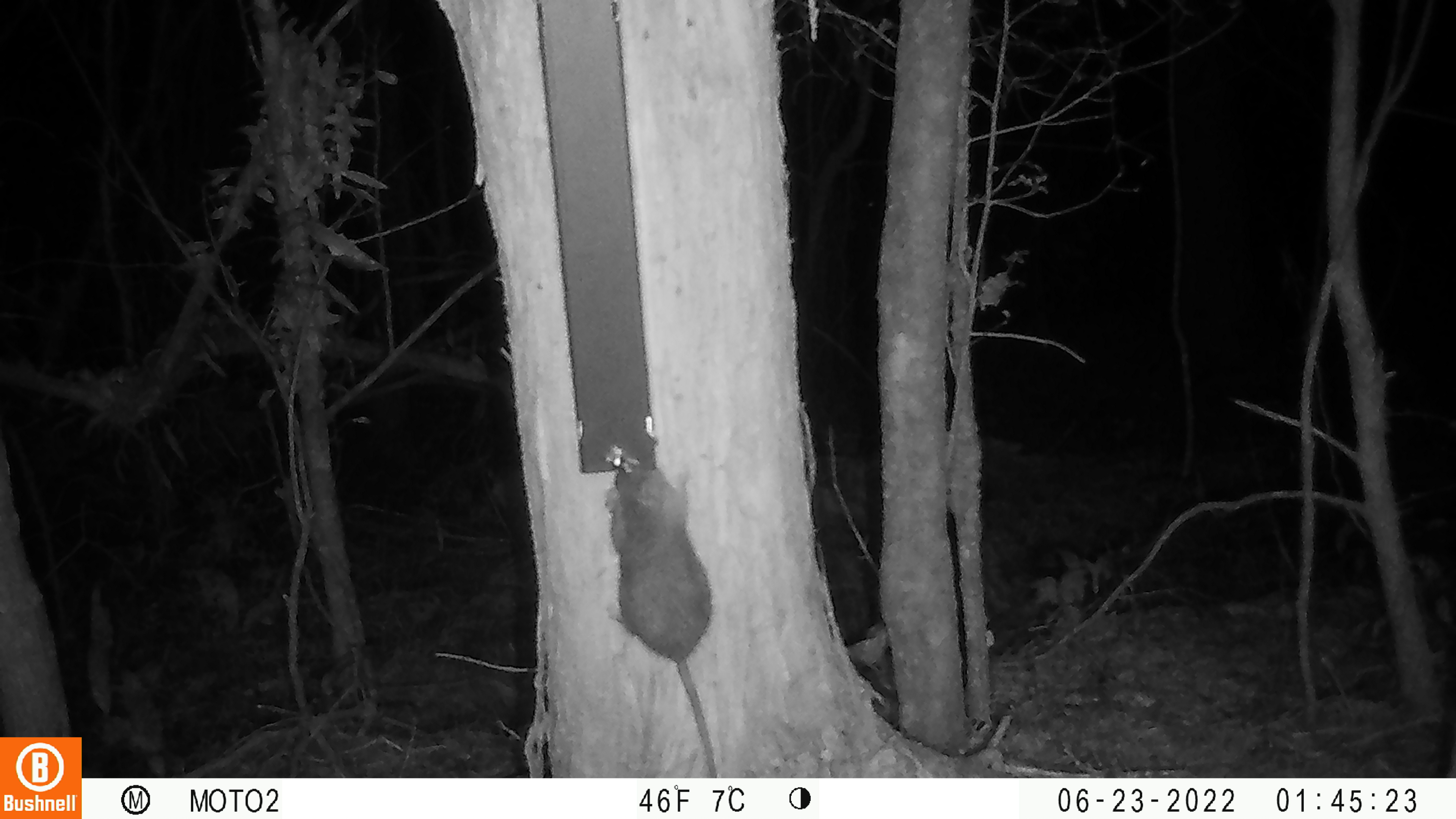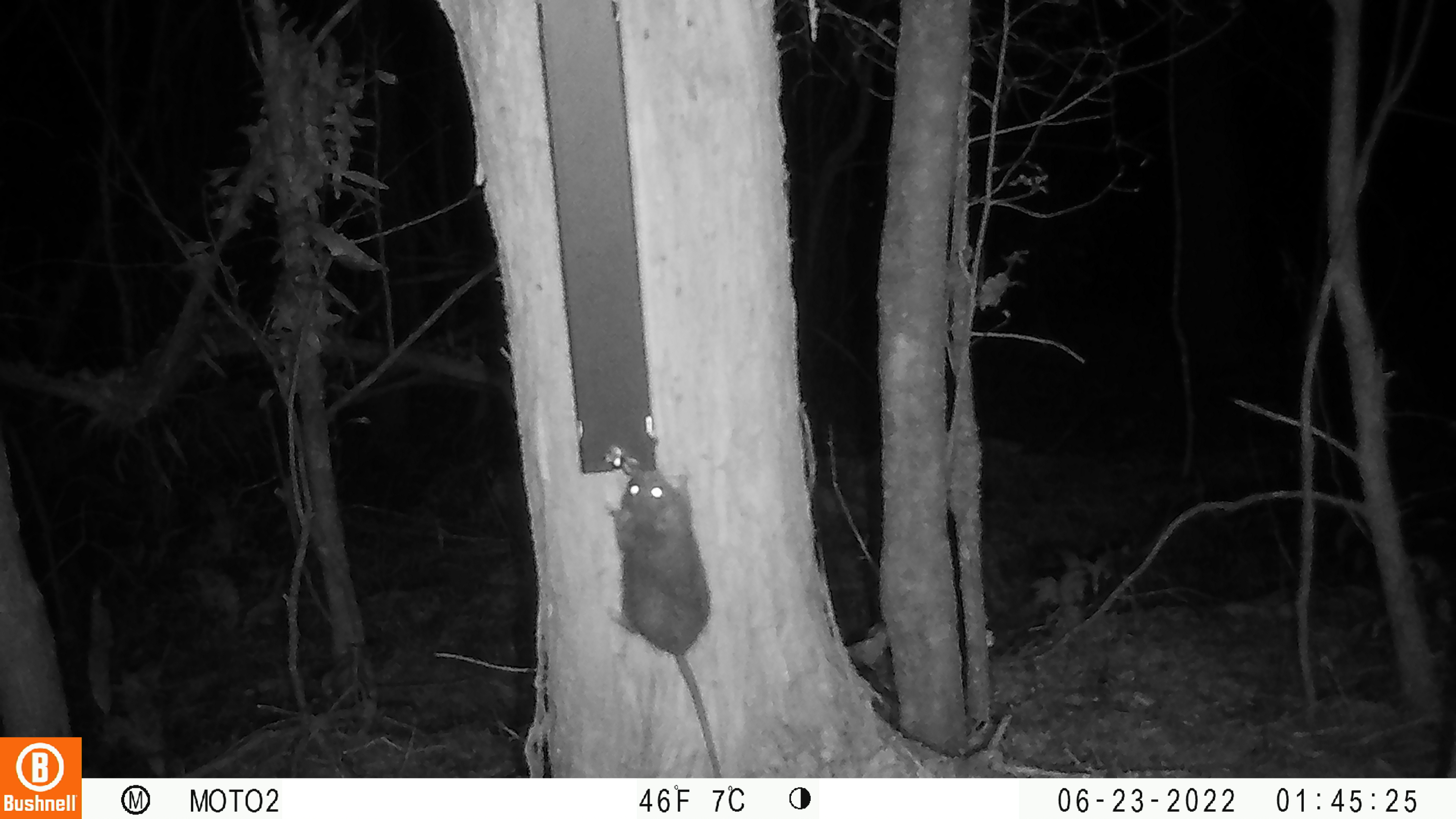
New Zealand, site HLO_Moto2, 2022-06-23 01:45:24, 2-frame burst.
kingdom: Animalia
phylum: Chordata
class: Mammalia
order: Rodentia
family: Muridae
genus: Rattus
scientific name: Rattus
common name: rat